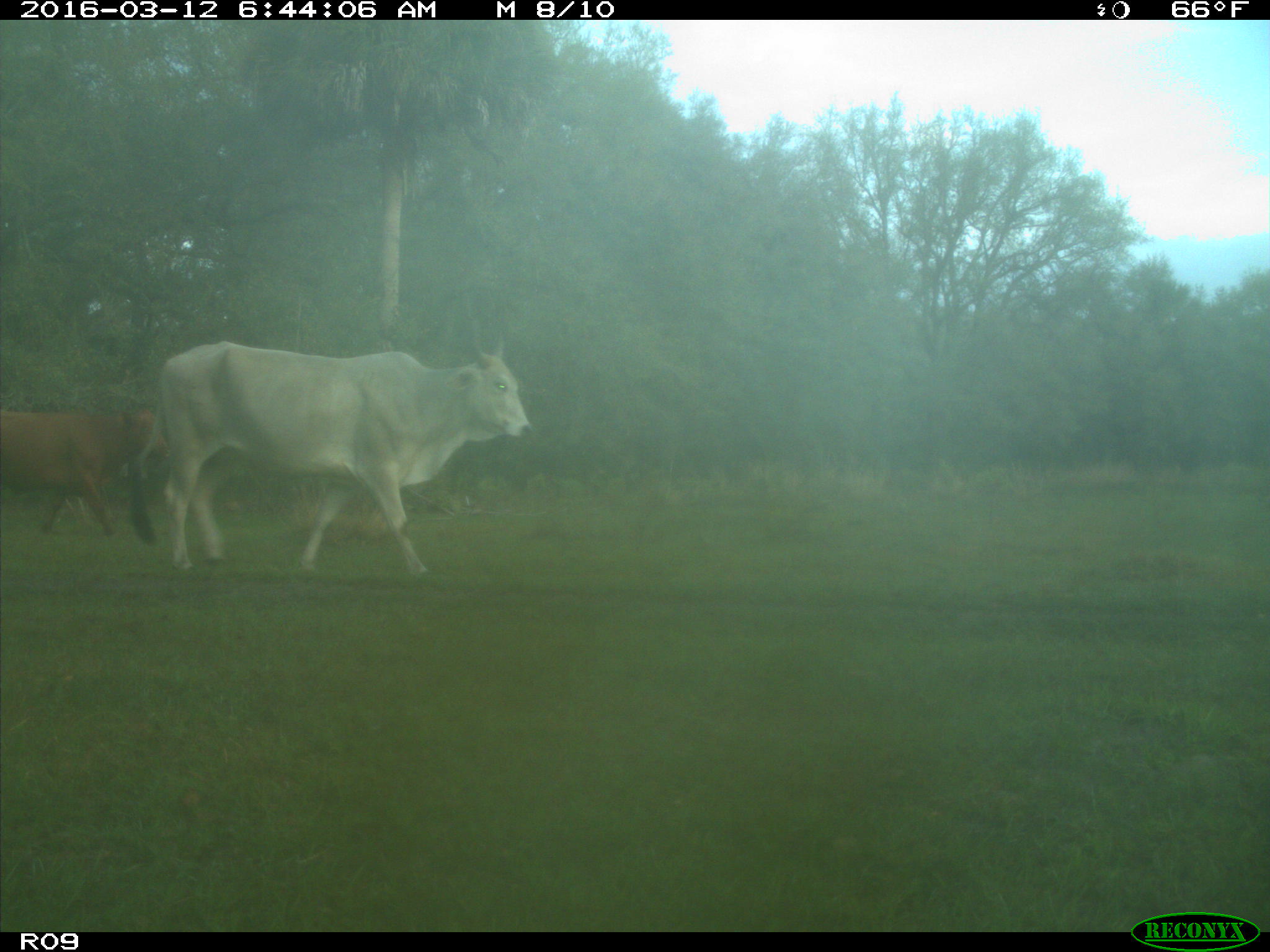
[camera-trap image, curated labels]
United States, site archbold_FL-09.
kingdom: Animalia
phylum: Chordata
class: Mammalia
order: Artiodactyla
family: Bovidae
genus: Bos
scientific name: Bos taurus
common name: domestic cow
Bos taurus (domestic cow).